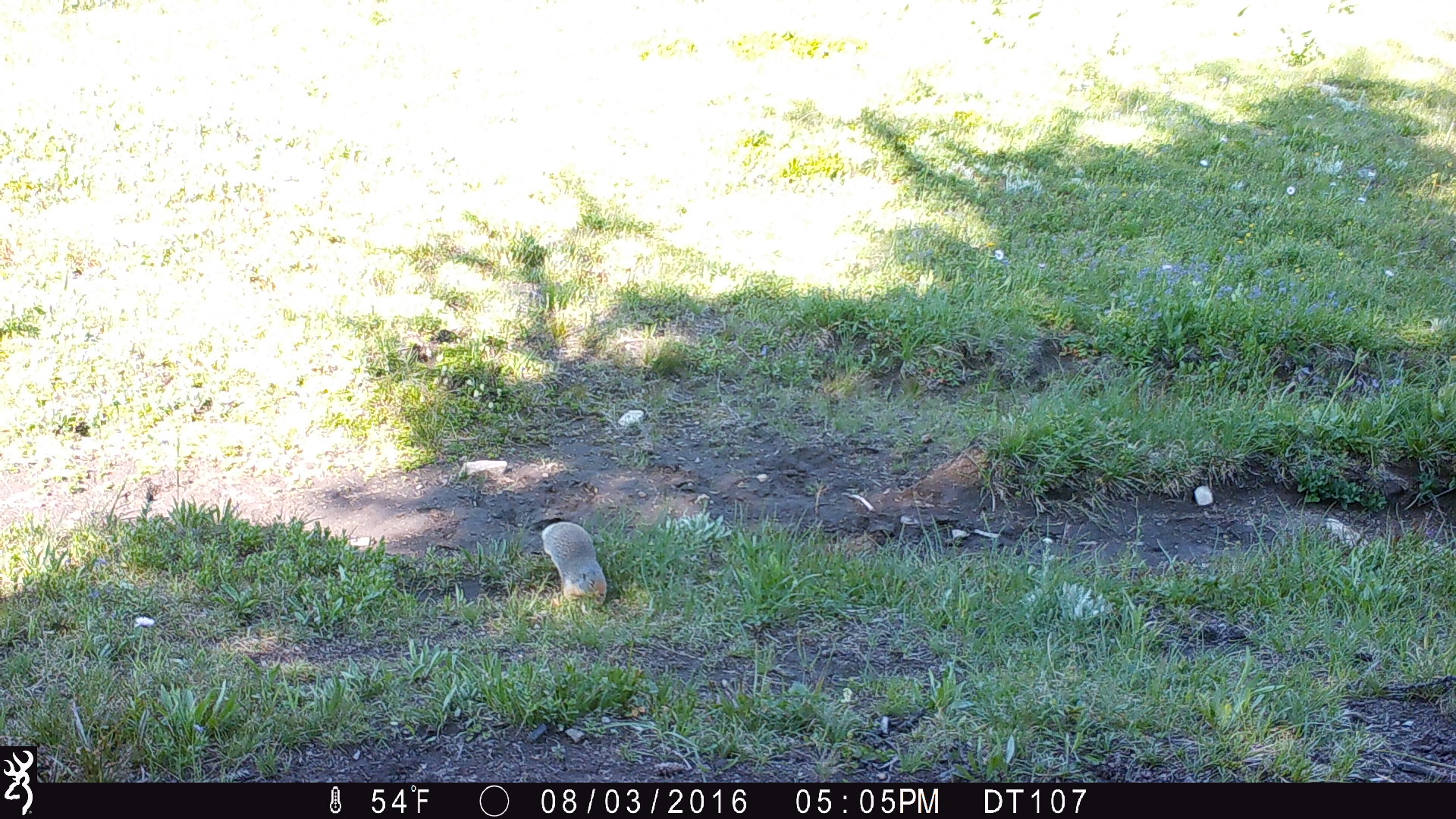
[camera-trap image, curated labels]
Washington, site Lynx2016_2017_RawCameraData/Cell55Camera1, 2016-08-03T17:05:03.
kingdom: Animalia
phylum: Chordata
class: Mammalia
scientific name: Mammalia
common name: small mammal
Small mammal (Mammalia). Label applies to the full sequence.